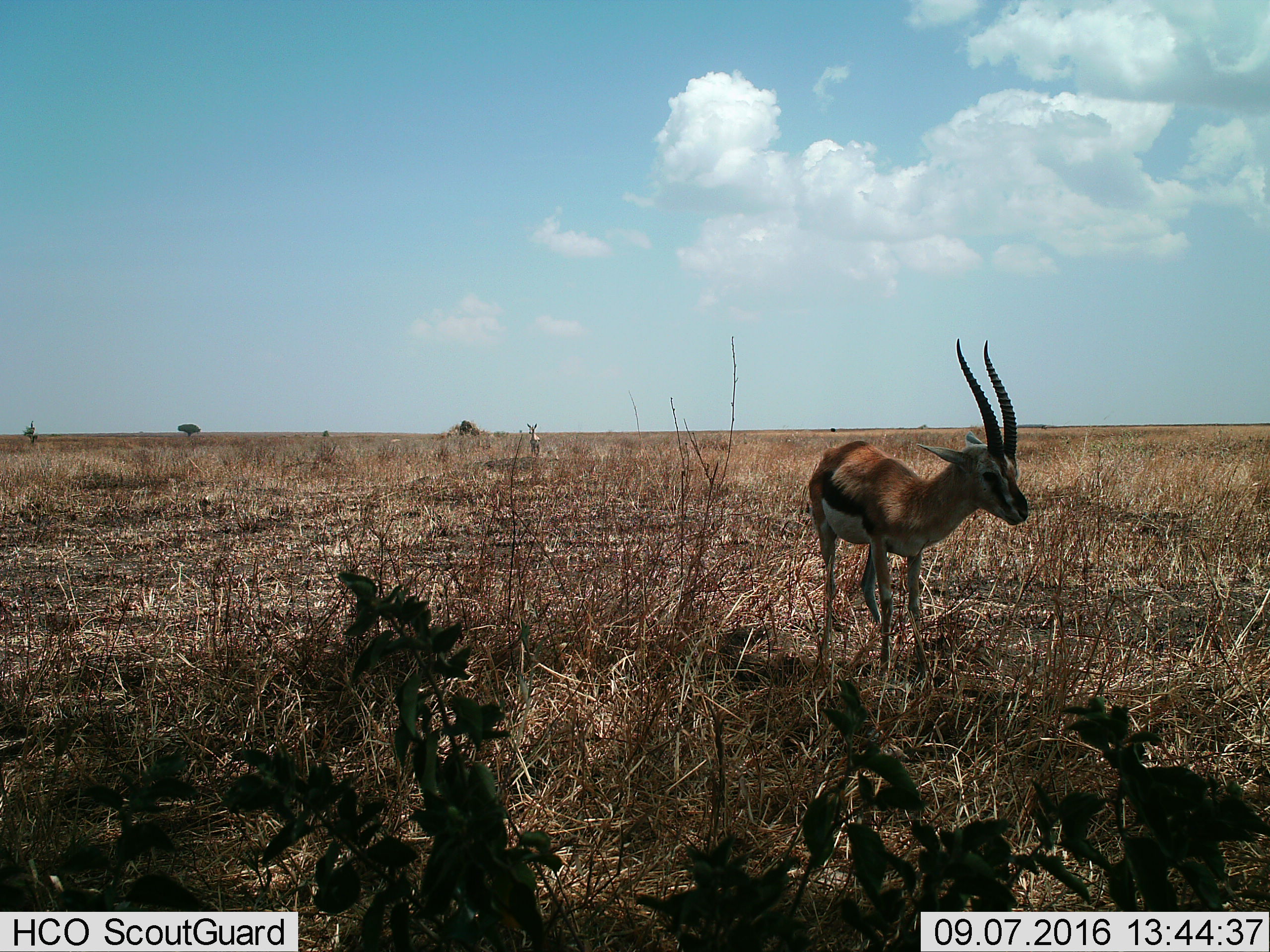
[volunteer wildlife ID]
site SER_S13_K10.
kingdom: Animalia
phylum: Chordata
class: Mammalia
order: Artiodactyla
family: Bovidae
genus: Eudorcas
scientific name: Eudorcas thomsonii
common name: thomson's gazelle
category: gazellethomsons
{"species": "gazellethomsons (thomson's gazelle) (Eudorcas thomsonii)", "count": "2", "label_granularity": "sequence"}